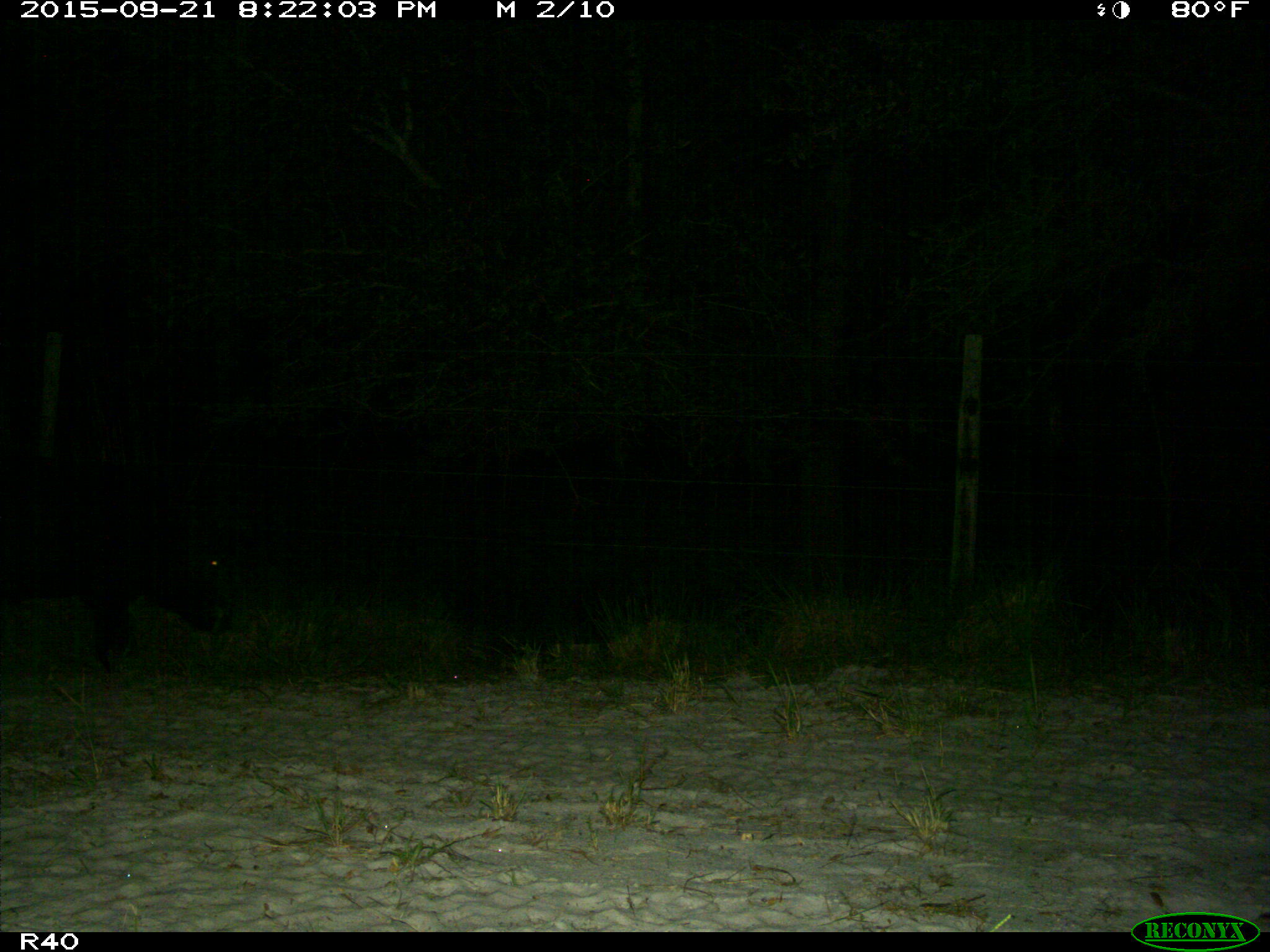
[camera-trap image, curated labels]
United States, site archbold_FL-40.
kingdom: Animalia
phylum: Chordata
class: Mammalia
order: Artiodactyla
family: Suidae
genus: Sus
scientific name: Sus scrofa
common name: wild boar